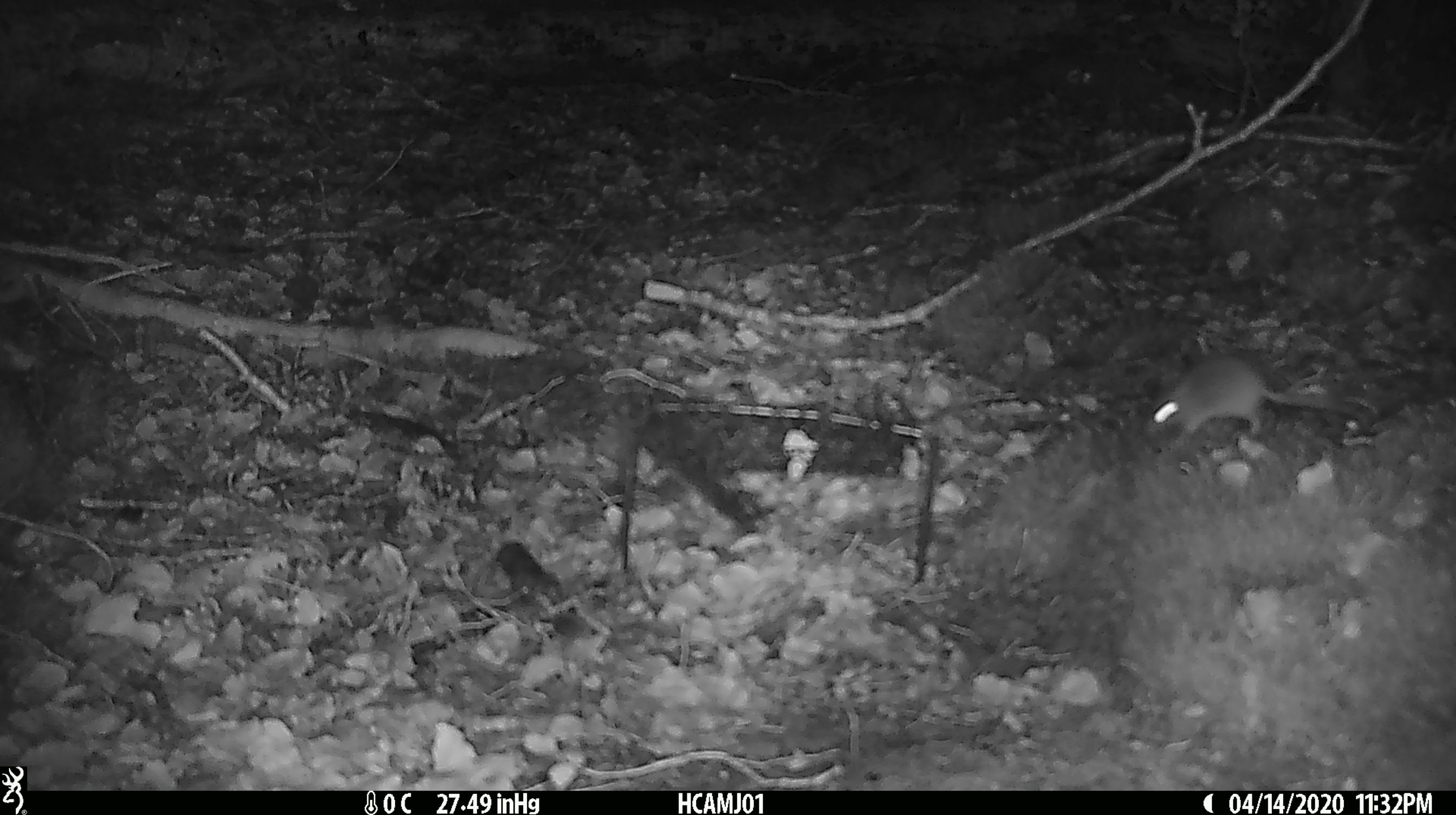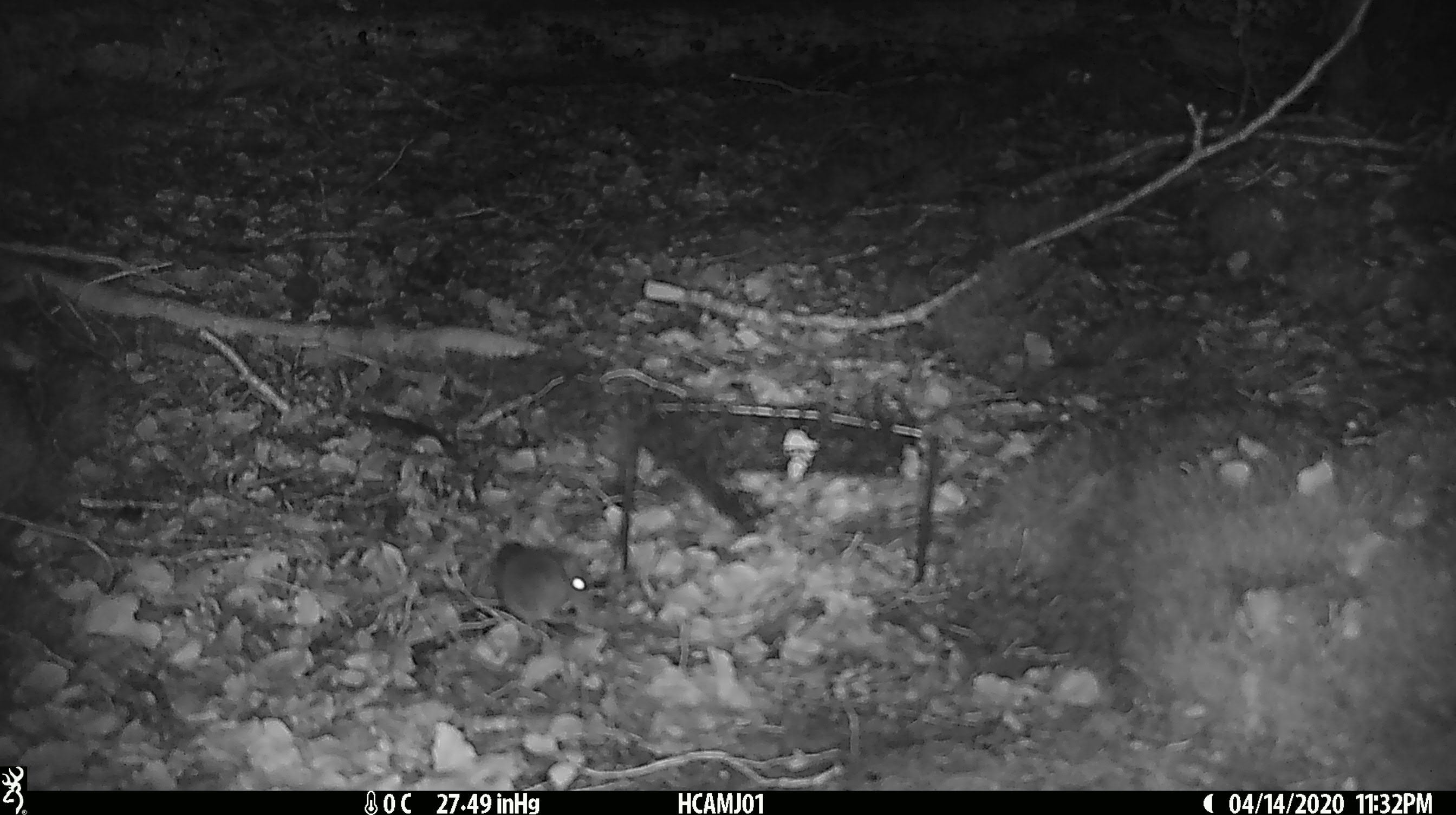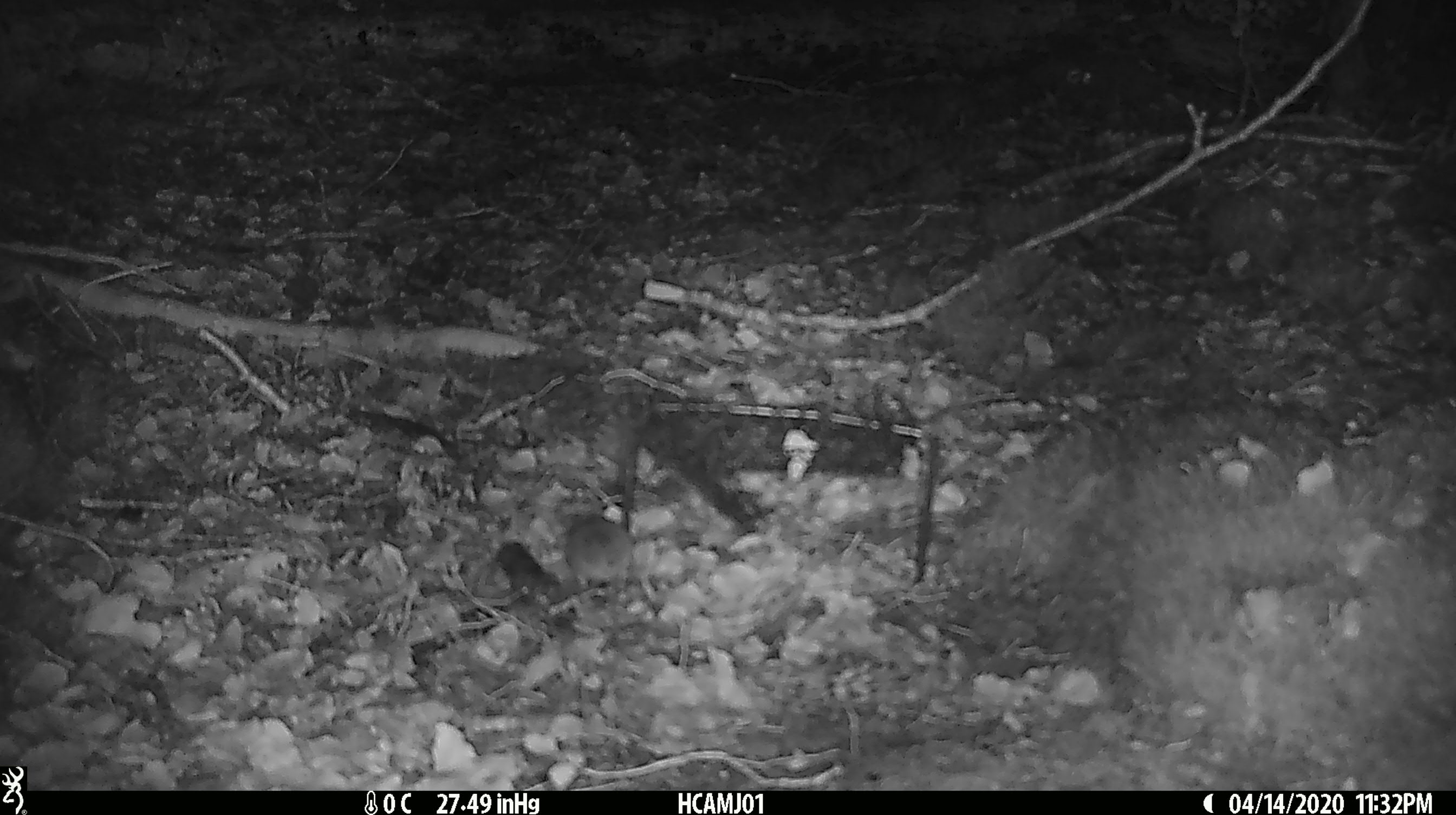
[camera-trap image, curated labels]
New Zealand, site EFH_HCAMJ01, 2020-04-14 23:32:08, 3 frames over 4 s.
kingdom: Animalia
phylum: Chordata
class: Mammalia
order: Rodentia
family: Muridae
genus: Mus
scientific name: Mus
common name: mouse